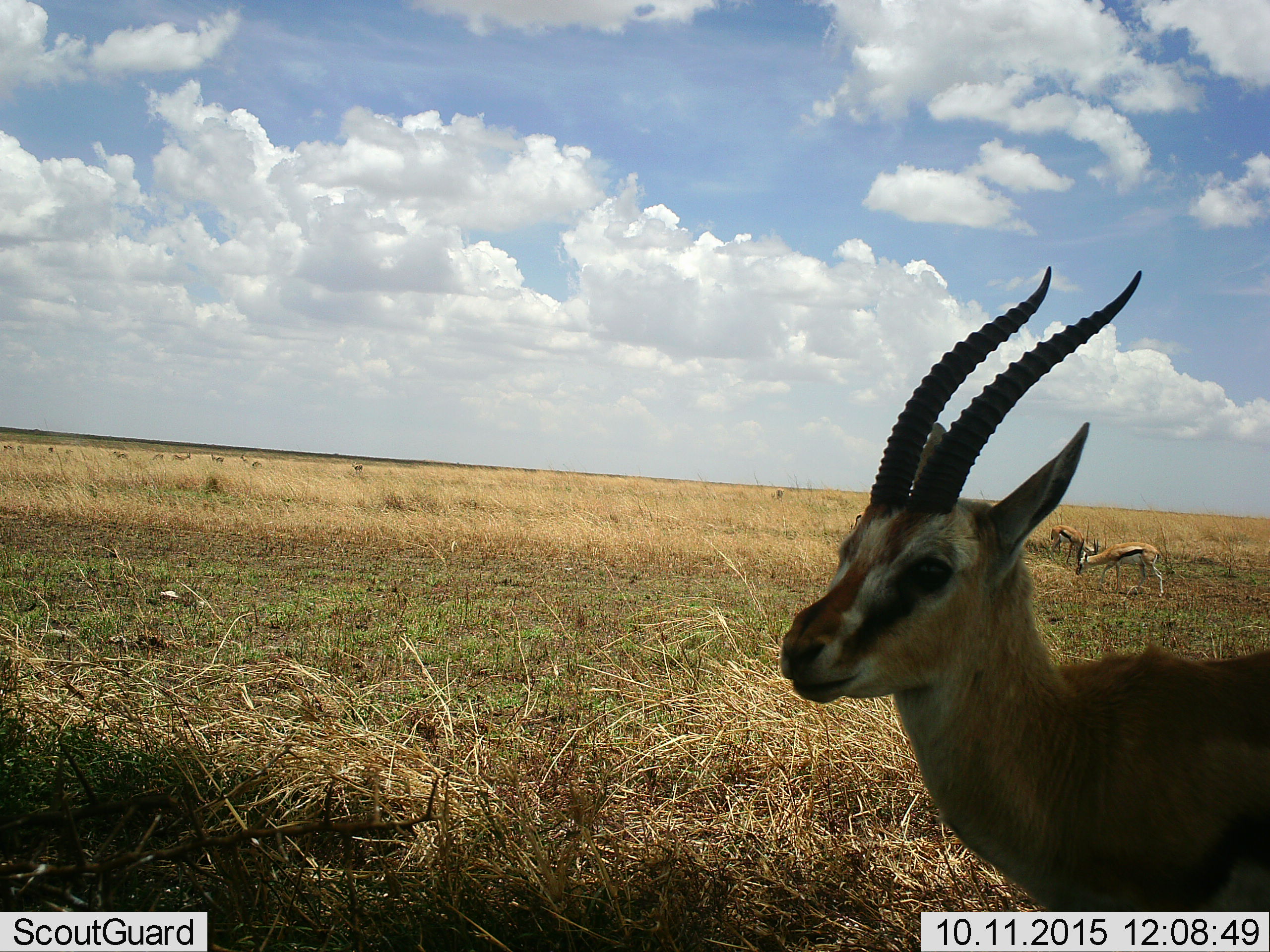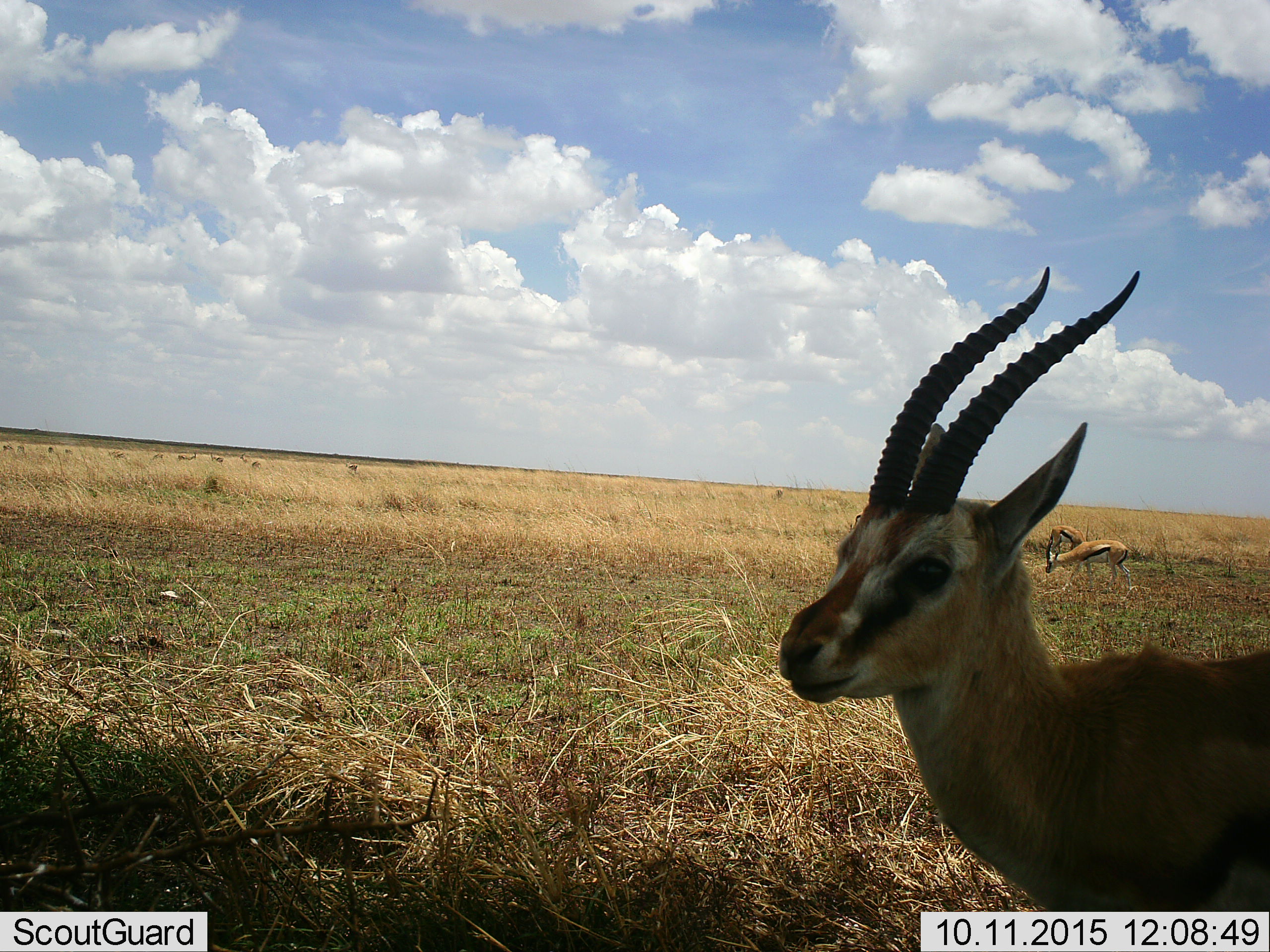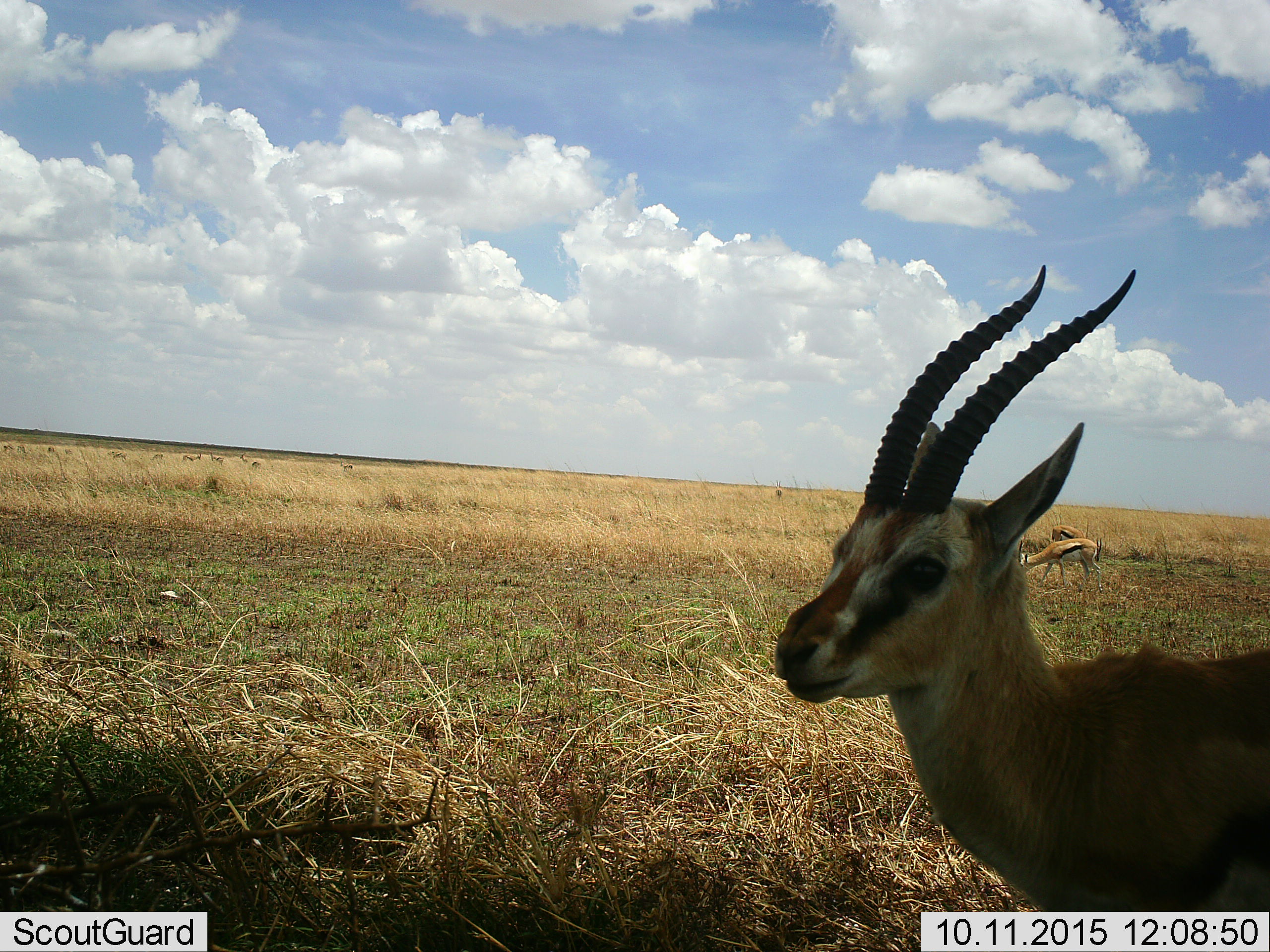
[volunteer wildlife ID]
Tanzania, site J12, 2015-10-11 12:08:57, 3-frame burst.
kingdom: Animalia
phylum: Chordata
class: Mammalia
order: Artiodactyla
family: Bovidae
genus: Eudorcas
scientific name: Eudorcas thomsonii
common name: thomson's gazelle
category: gazellethomsons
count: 10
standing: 62%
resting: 0%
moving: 50%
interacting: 0%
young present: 0%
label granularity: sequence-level